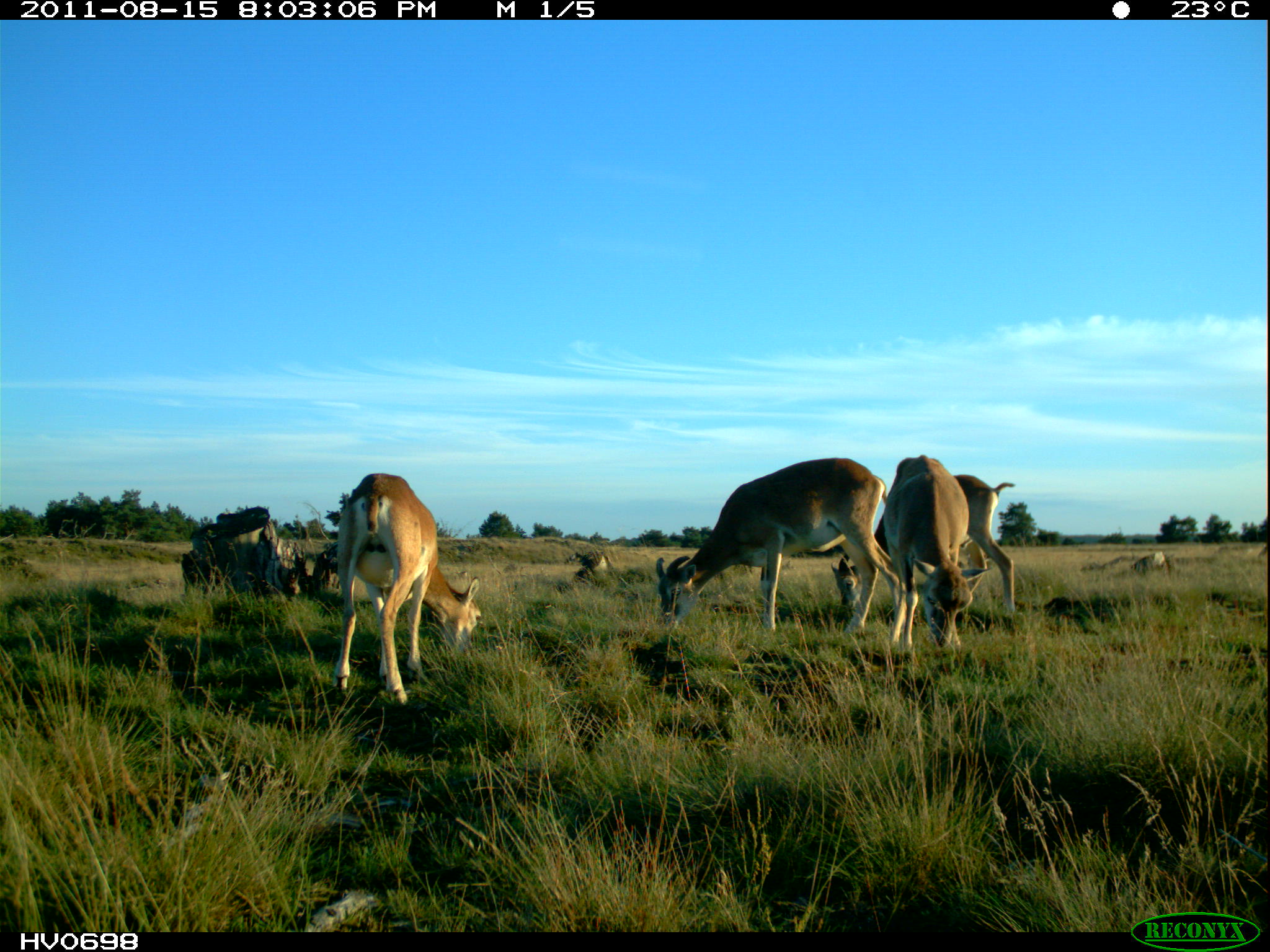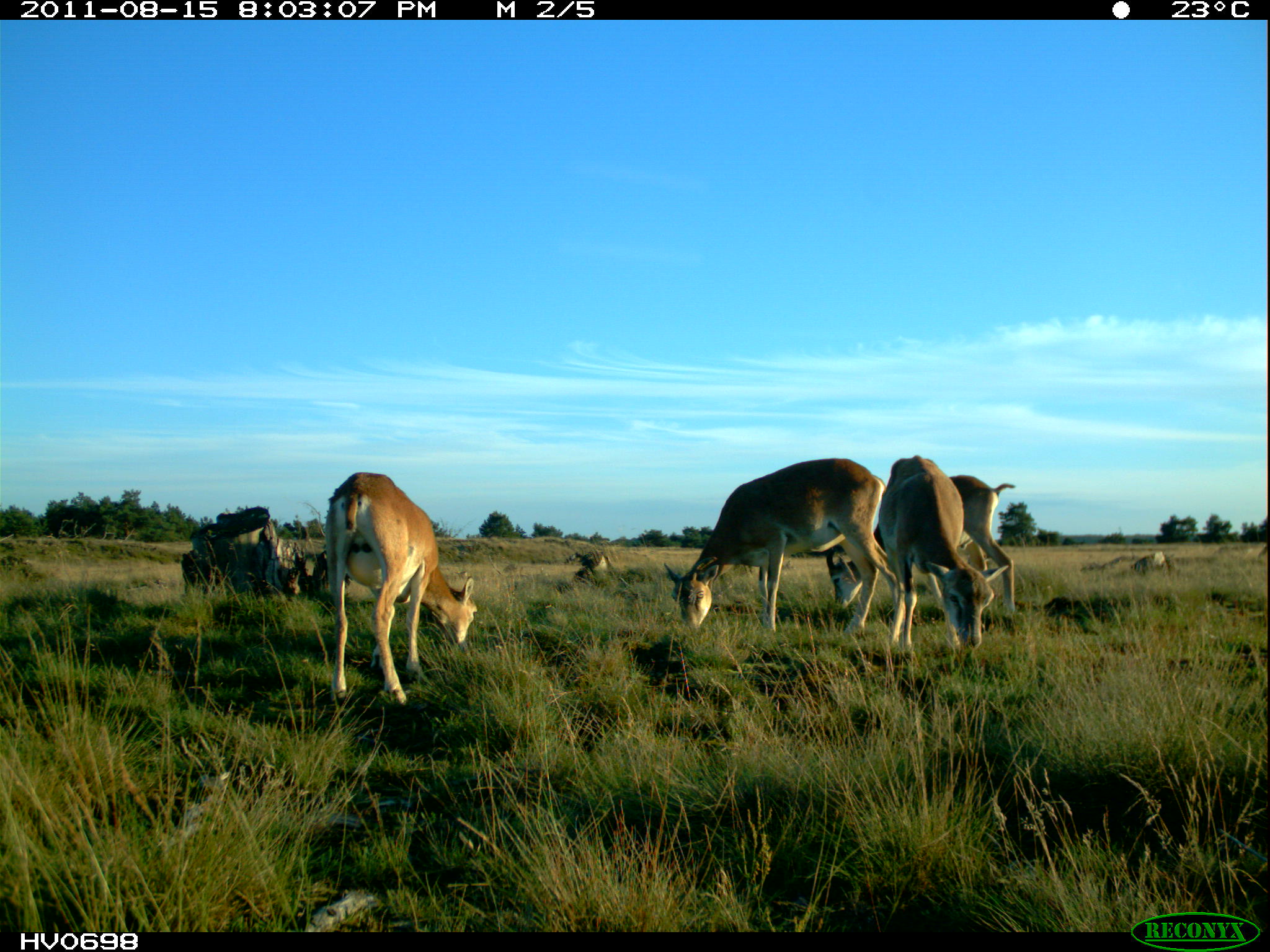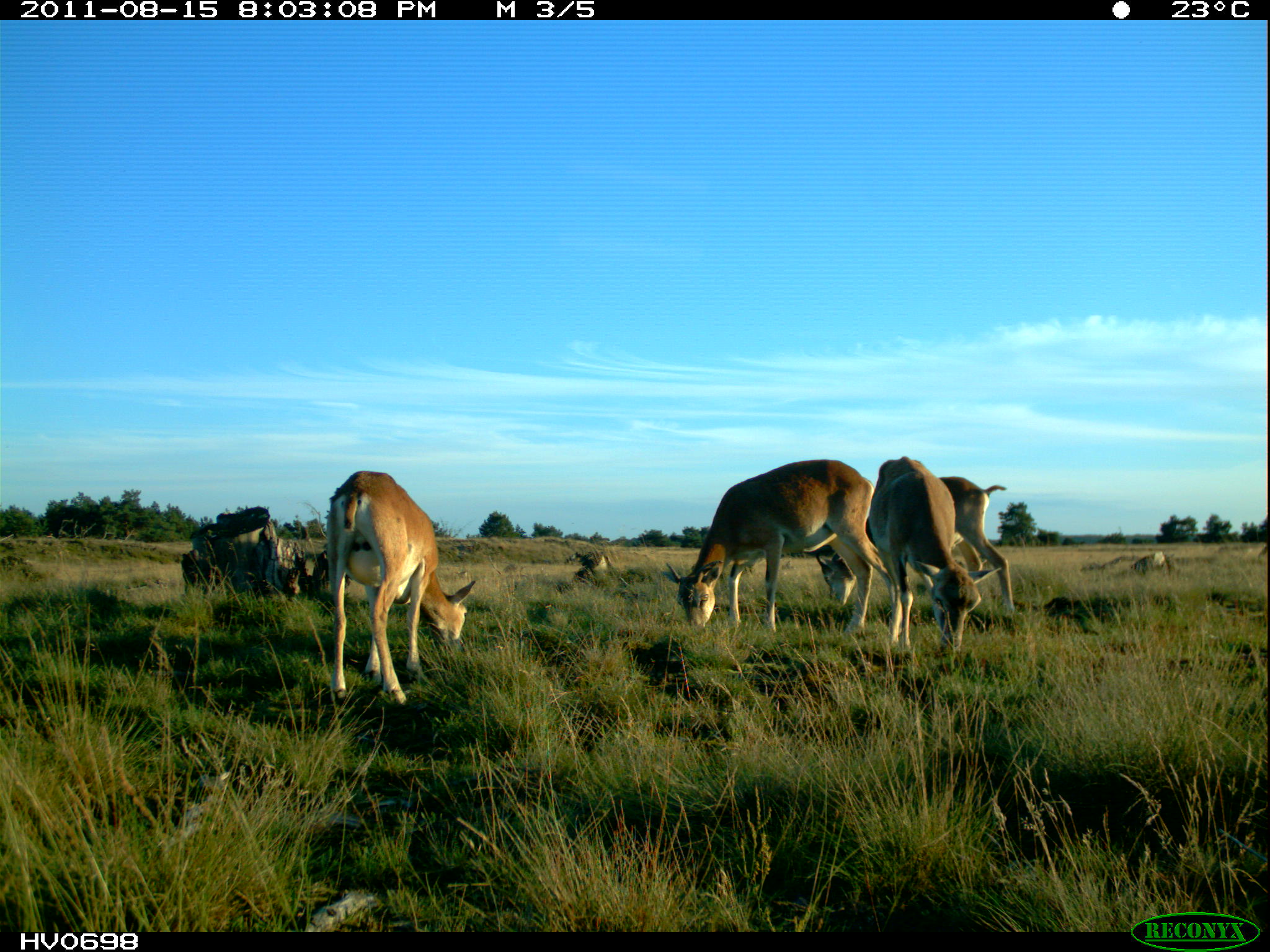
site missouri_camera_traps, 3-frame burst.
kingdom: Animalia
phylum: Chordata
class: Mammalia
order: Artiodactyla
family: Bovidae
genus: Ovis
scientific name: Ovis ammon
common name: mouflon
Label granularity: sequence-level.